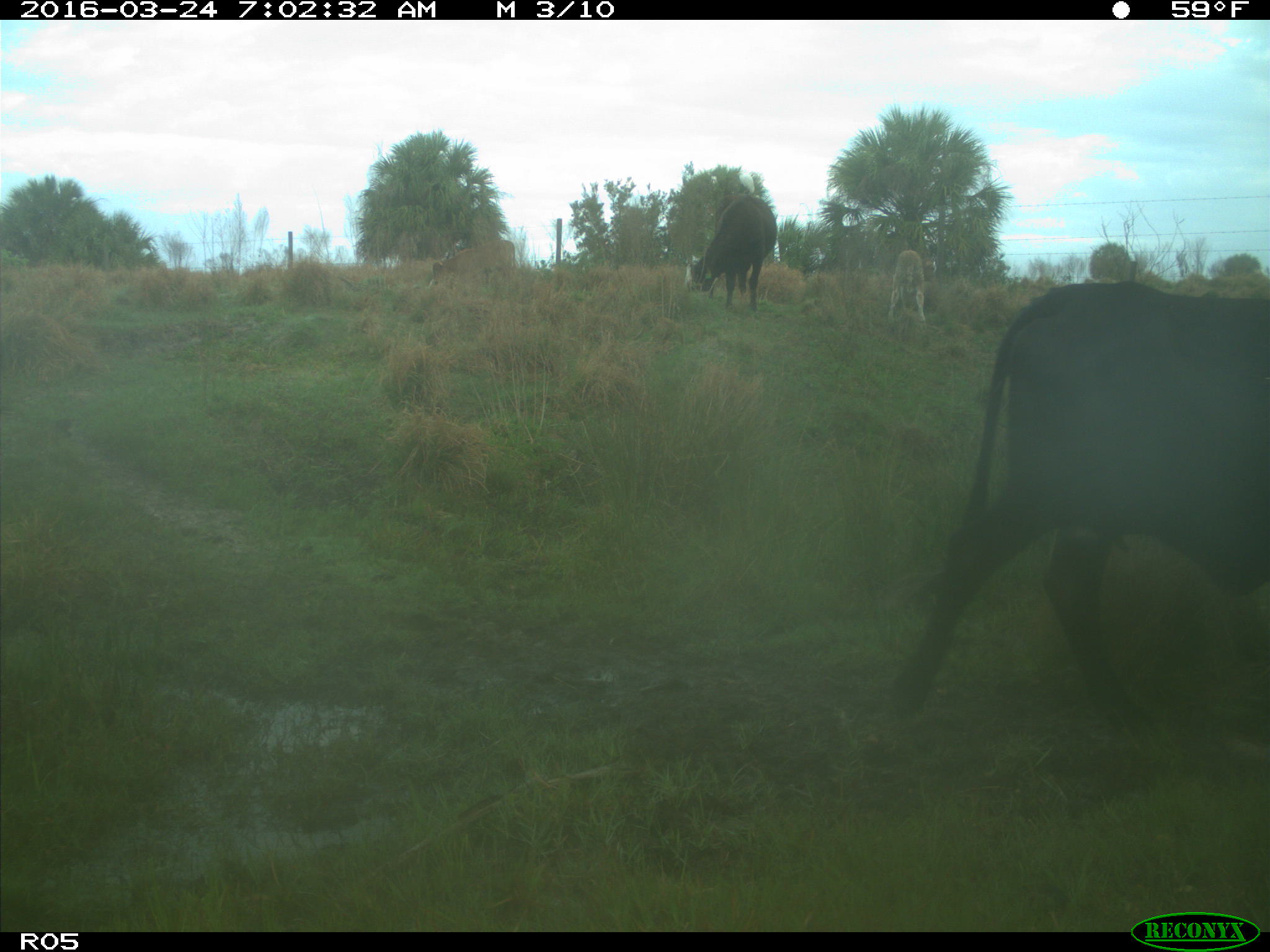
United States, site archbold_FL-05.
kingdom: Animalia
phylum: Chordata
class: Mammalia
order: Artiodactyla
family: Bovidae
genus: Bos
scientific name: Bos taurus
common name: domestic cow